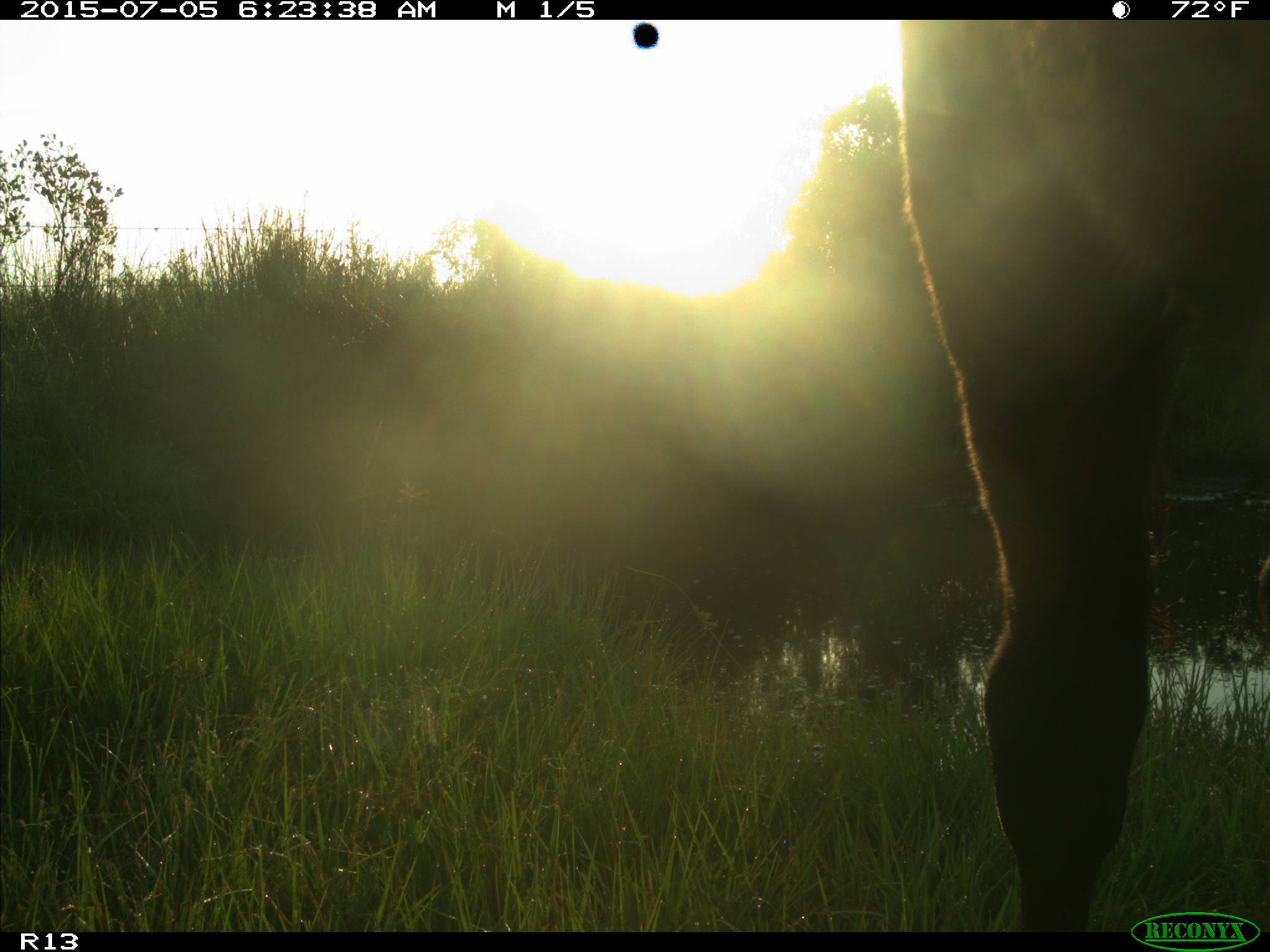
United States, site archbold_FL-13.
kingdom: Animalia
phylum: Chordata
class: Mammalia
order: Artiodactyla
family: Bovidae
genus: Bos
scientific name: Bos taurus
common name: domestic cow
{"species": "Bos taurus (domestic cow)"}